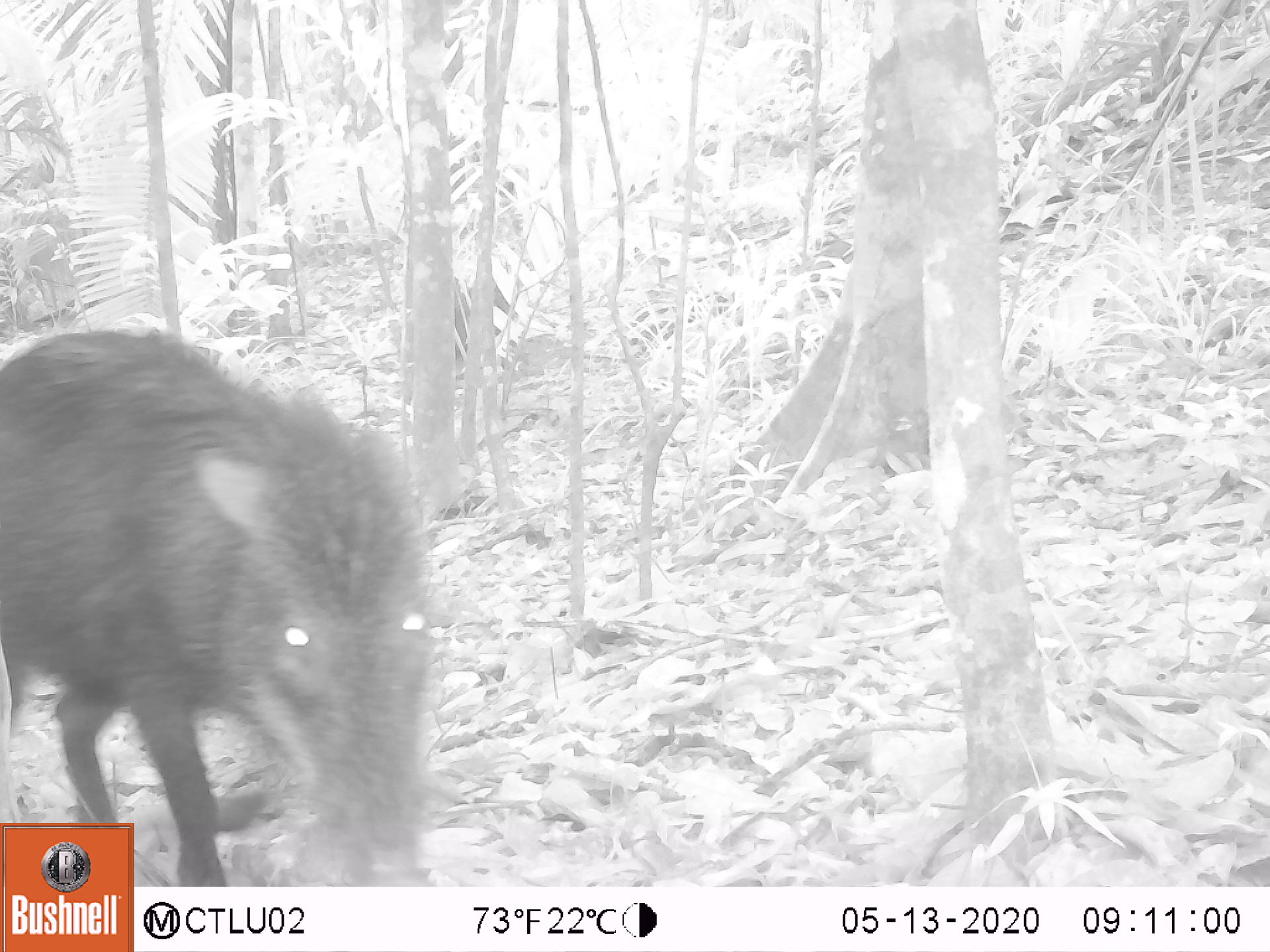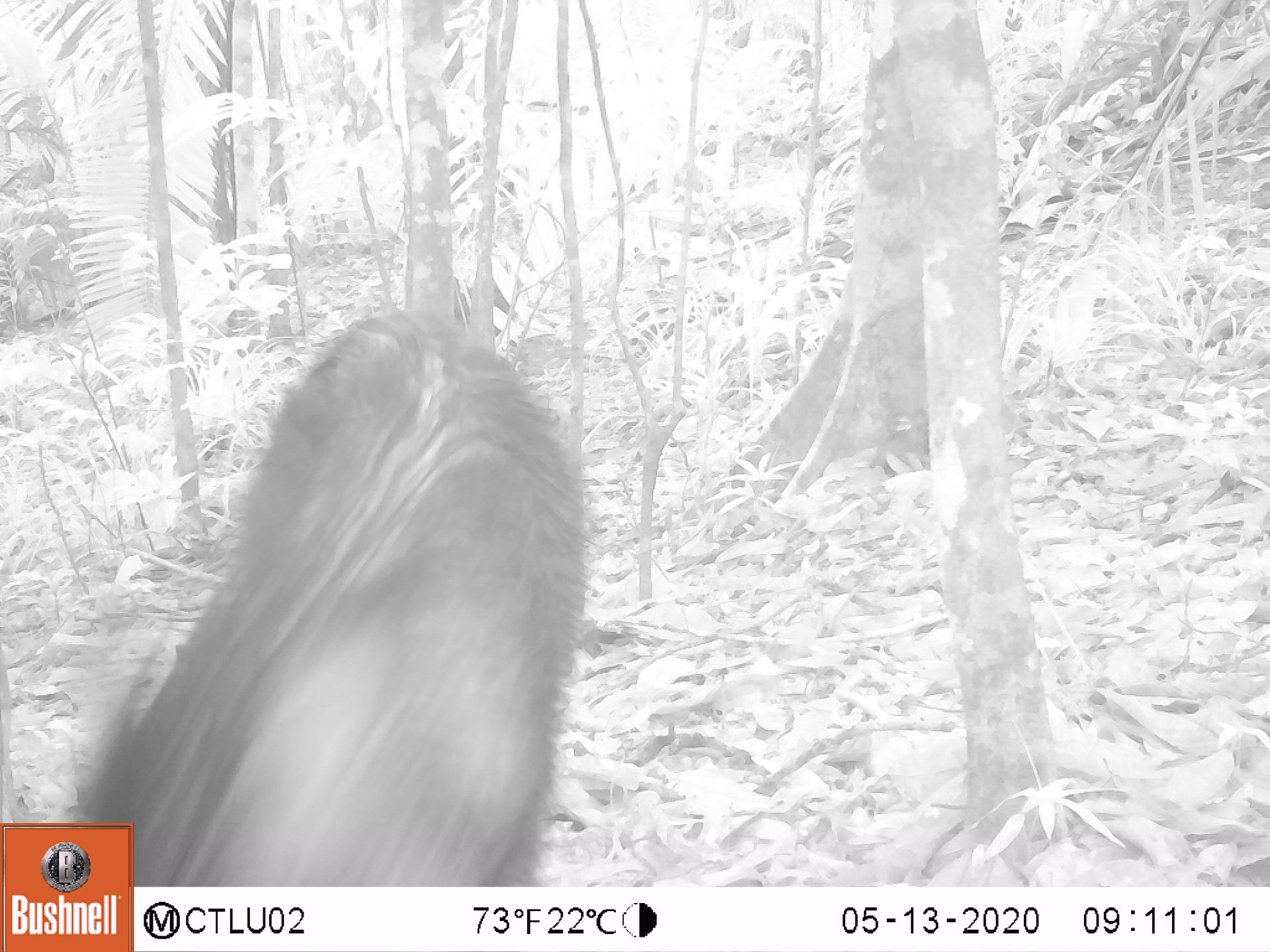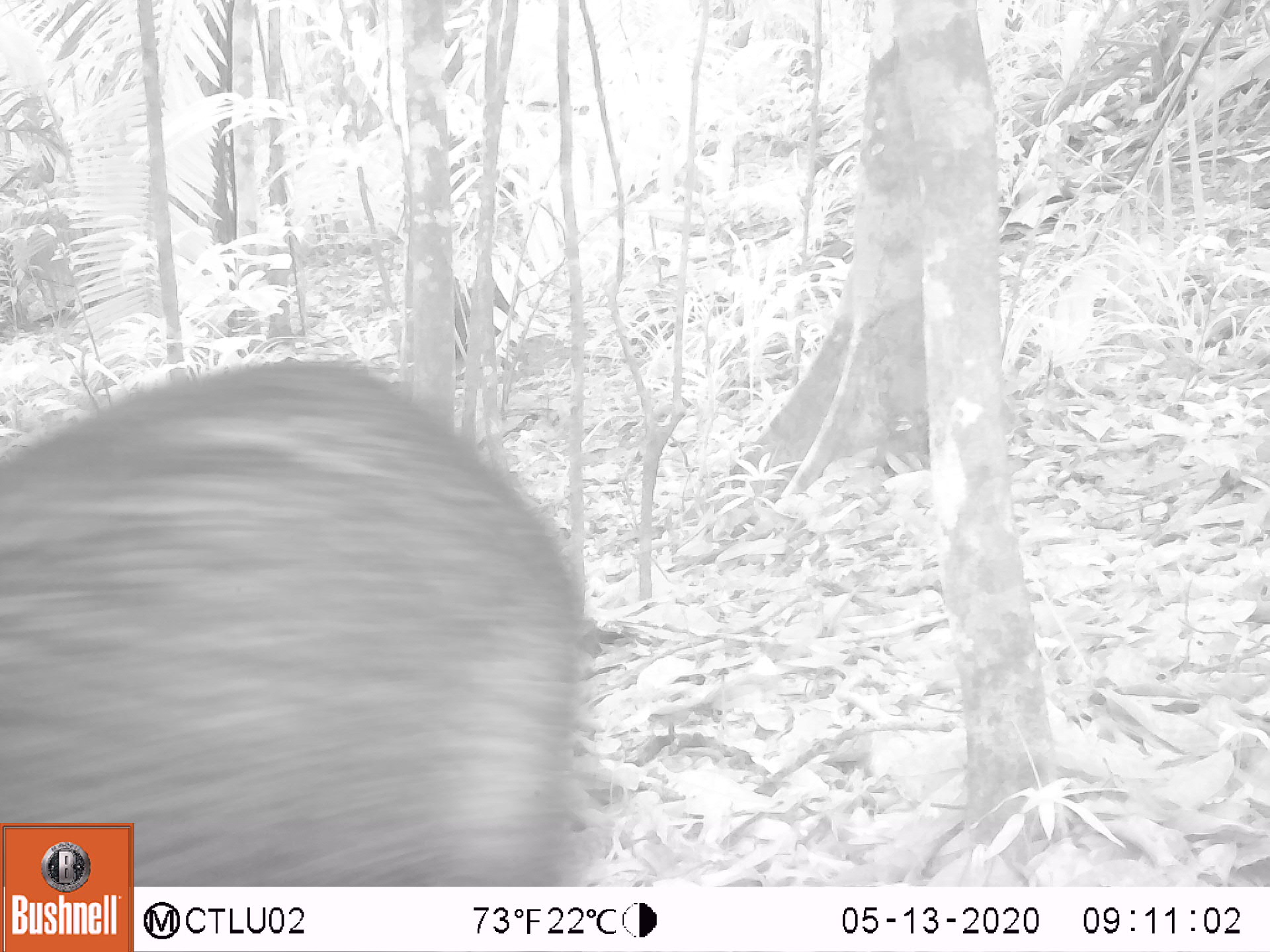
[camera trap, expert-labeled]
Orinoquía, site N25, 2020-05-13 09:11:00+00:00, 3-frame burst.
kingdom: Animalia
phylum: Chordata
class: Mammalia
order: Artiodactyla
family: Tayassuidae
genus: Tayassu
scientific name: Tayassu pecari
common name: white-lipped peccary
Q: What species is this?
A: White-lipped peccary (Tayassu pecari).